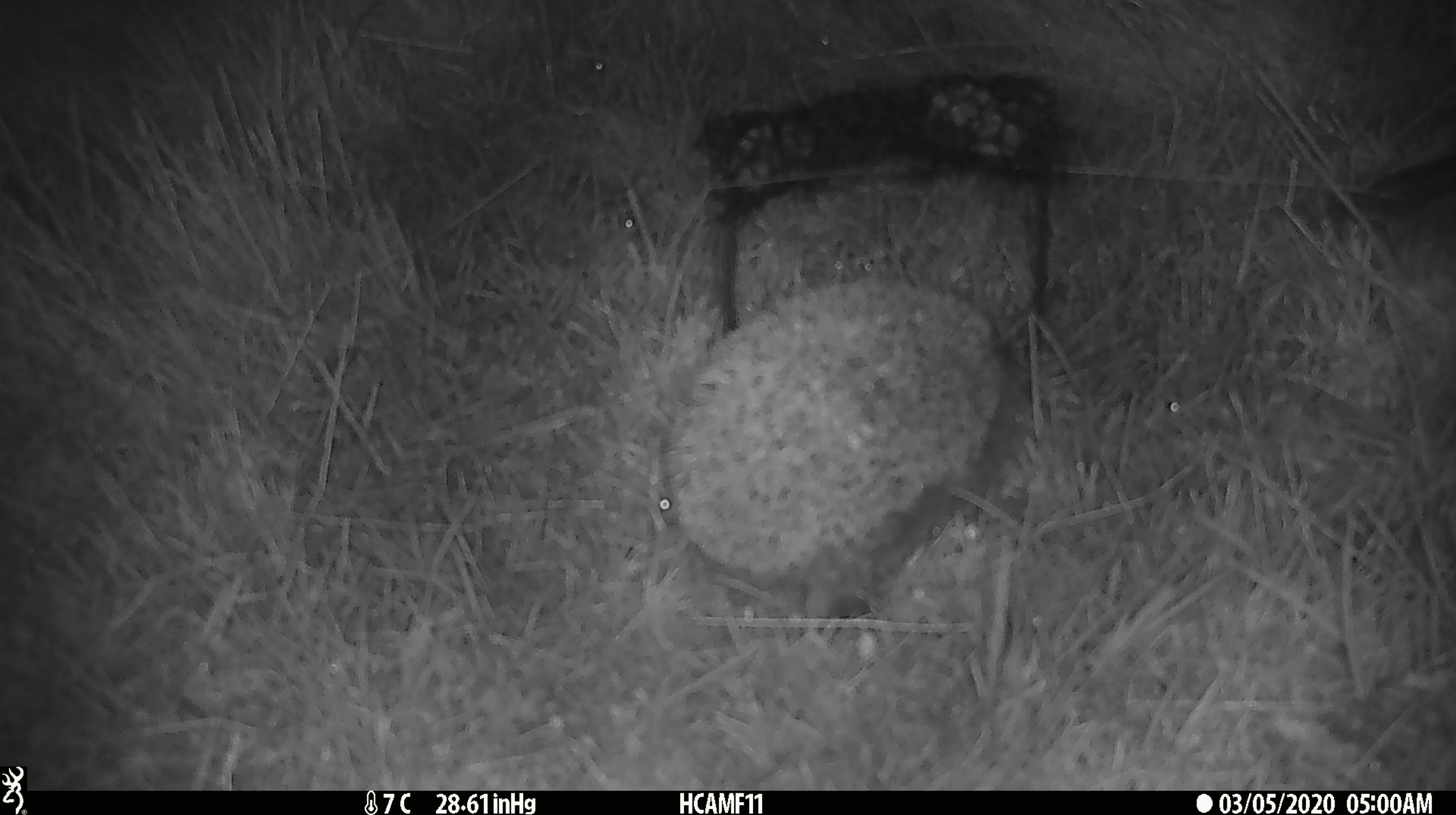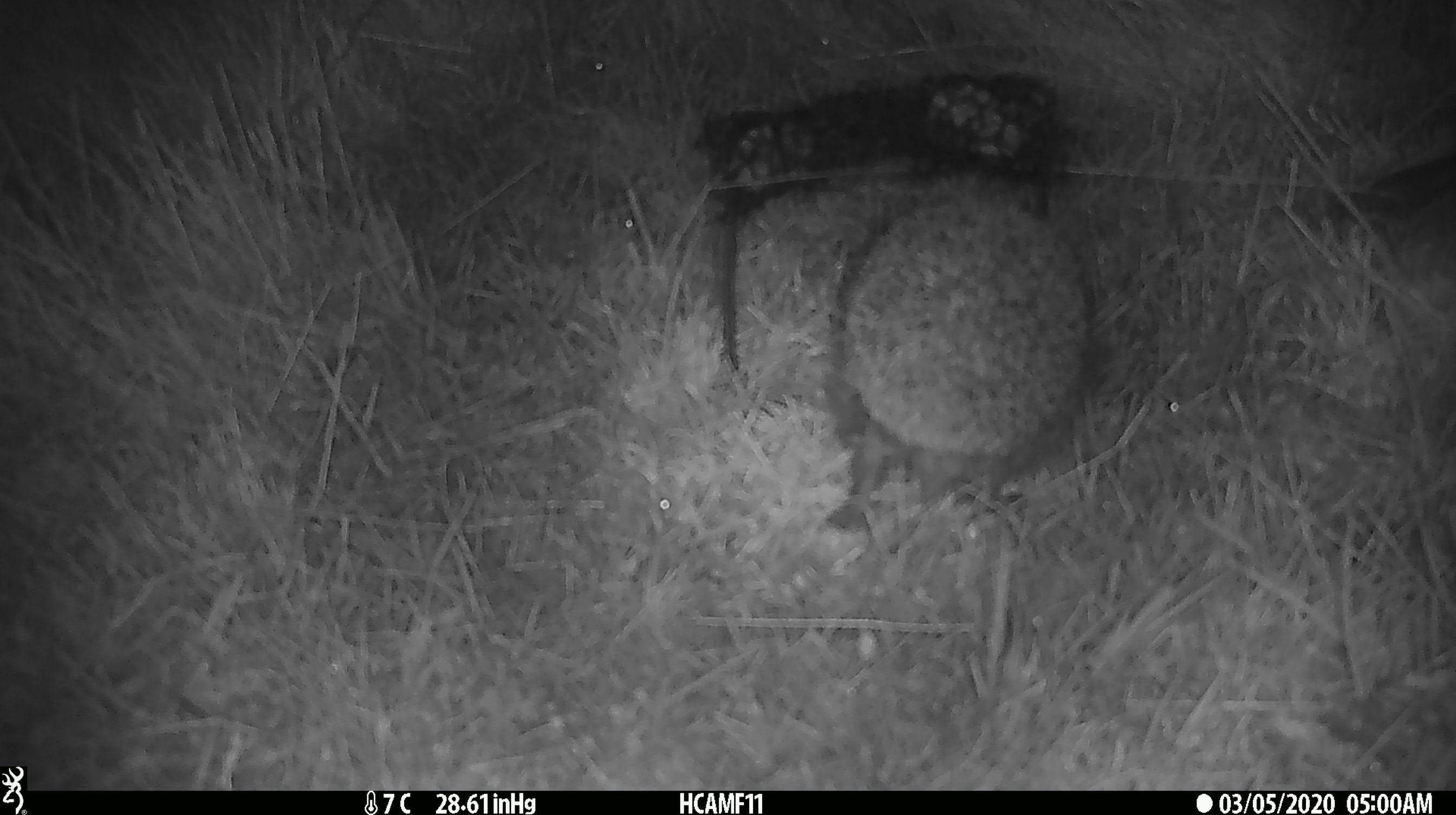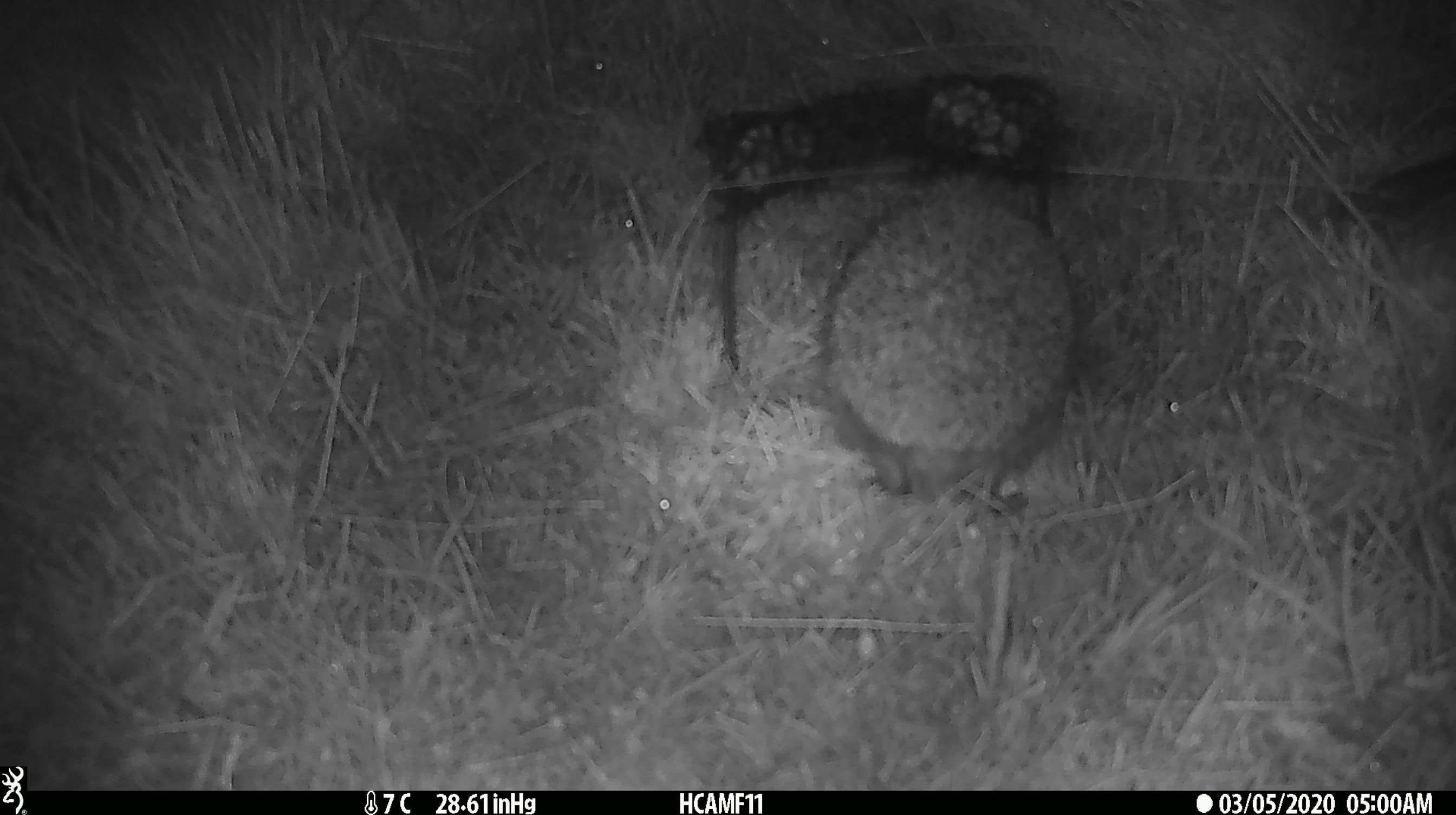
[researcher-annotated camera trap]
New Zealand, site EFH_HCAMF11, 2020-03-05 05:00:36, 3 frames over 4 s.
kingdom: Animalia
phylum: Chordata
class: Mammalia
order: Eulipotyphla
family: Erinaceidae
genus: Erinaceus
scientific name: Erinaceus europaeus europaeus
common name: european hedgehog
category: hedgehog